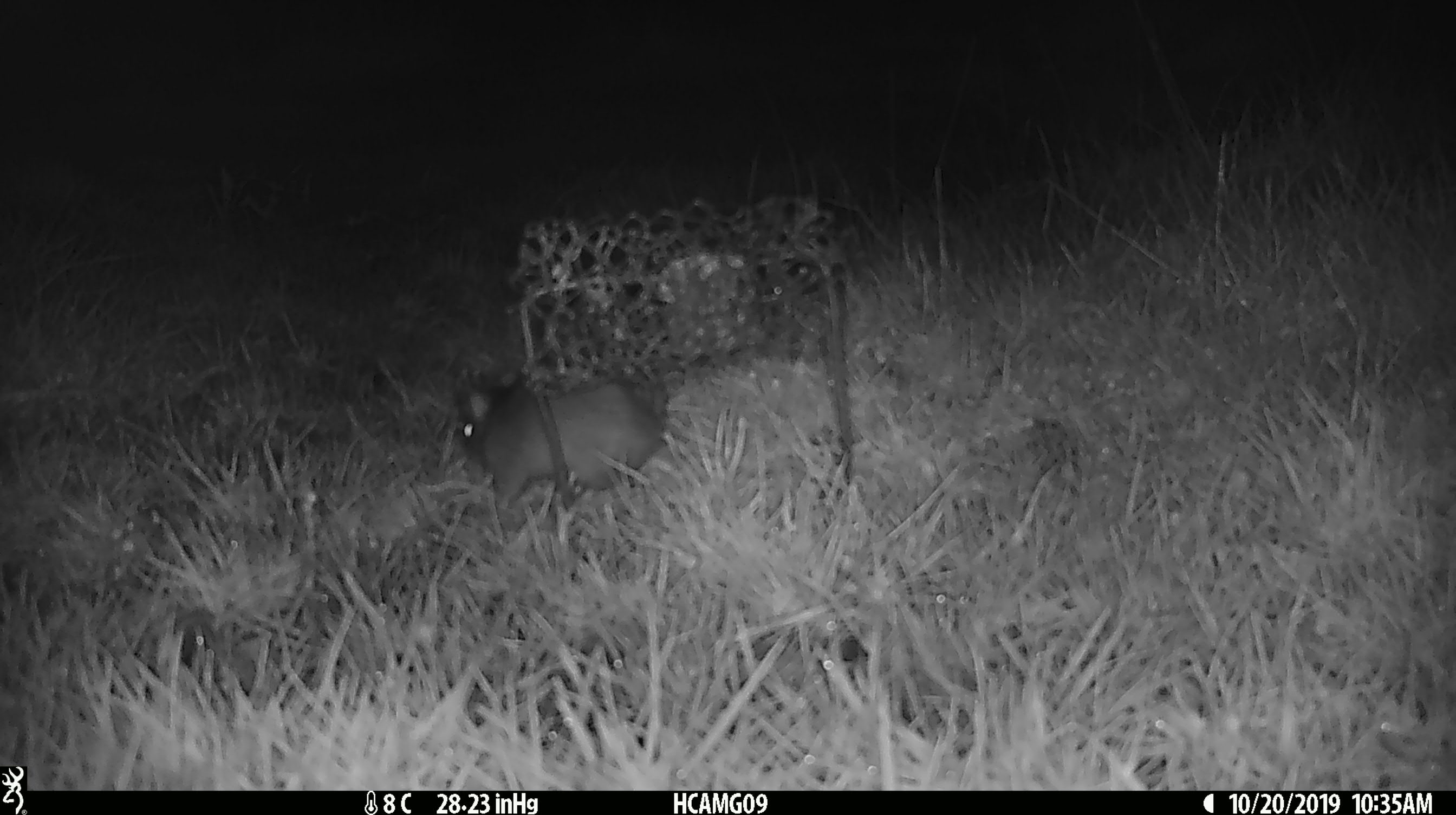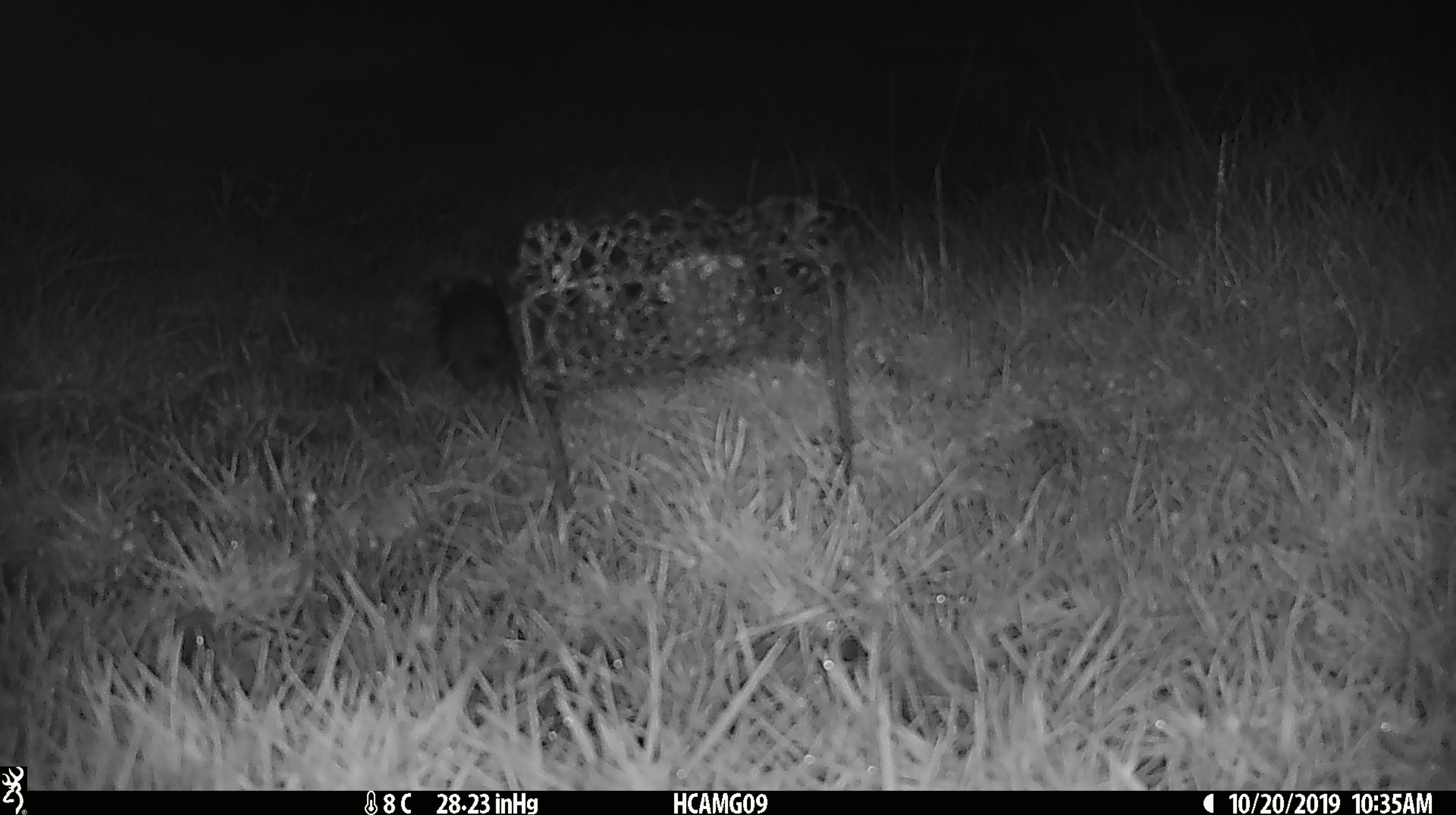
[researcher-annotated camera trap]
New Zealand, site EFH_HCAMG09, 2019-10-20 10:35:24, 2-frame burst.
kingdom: Animalia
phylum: Chordata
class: Mammalia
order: Rodentia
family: Muridae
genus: Rattus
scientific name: Rattus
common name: rat